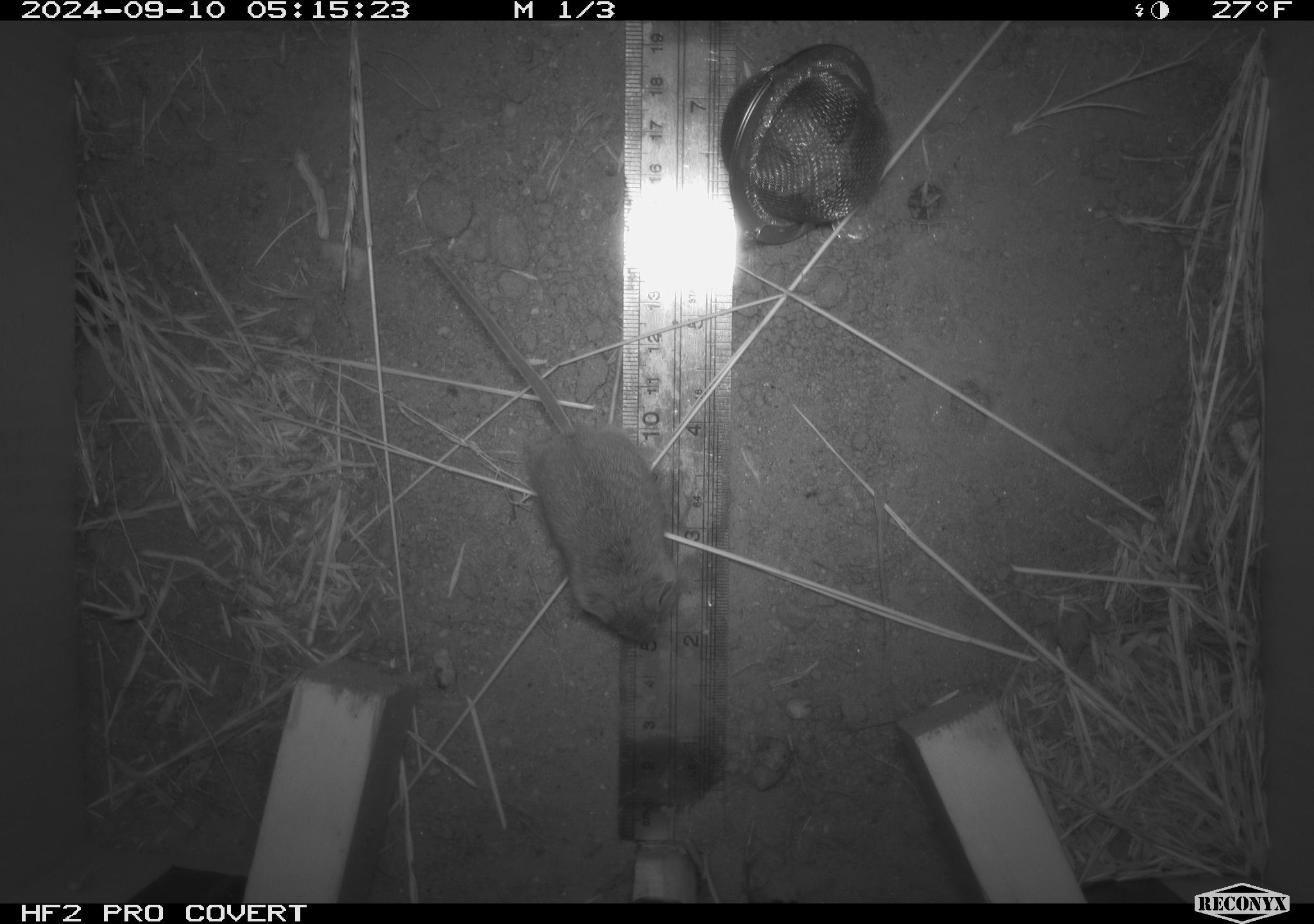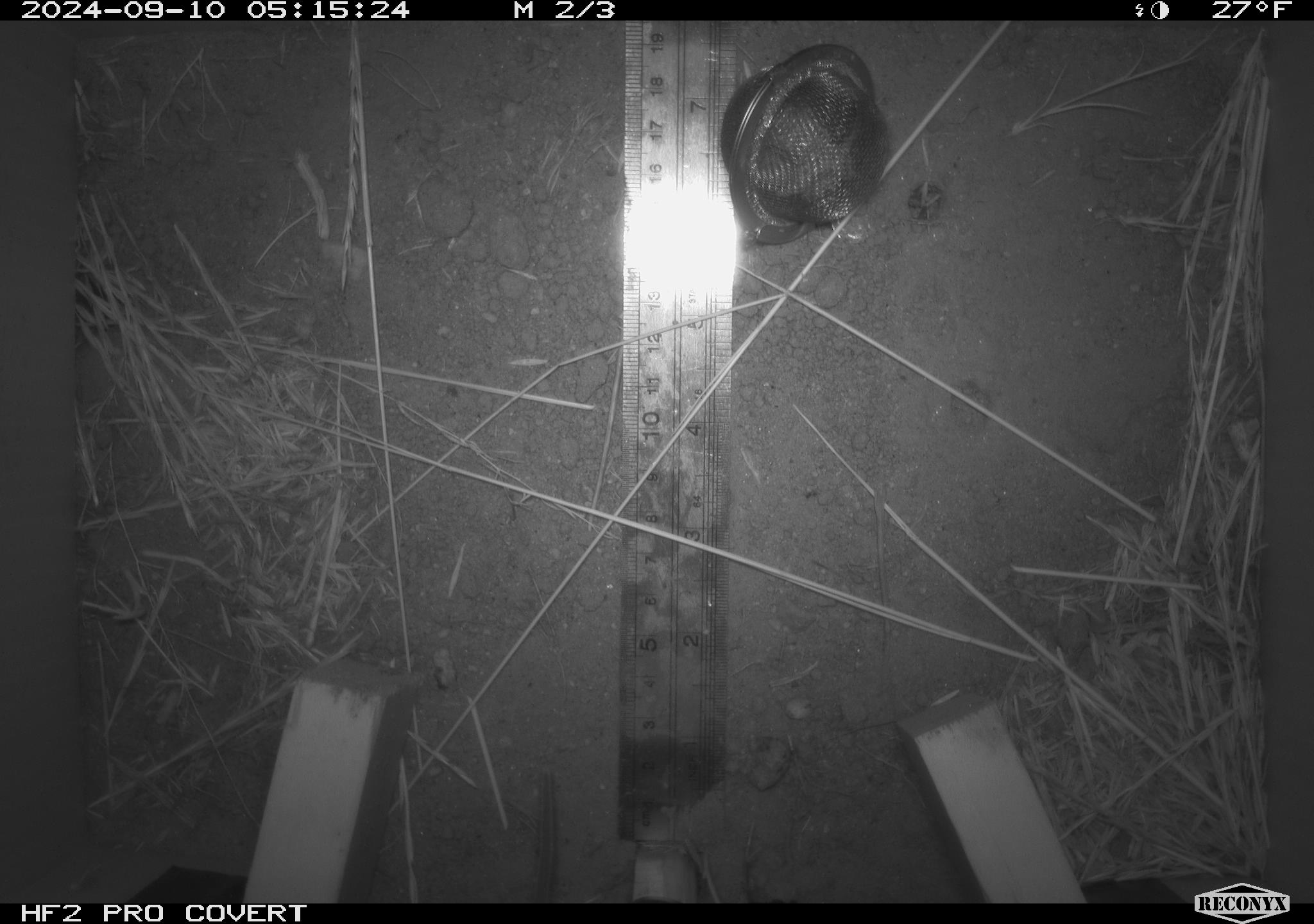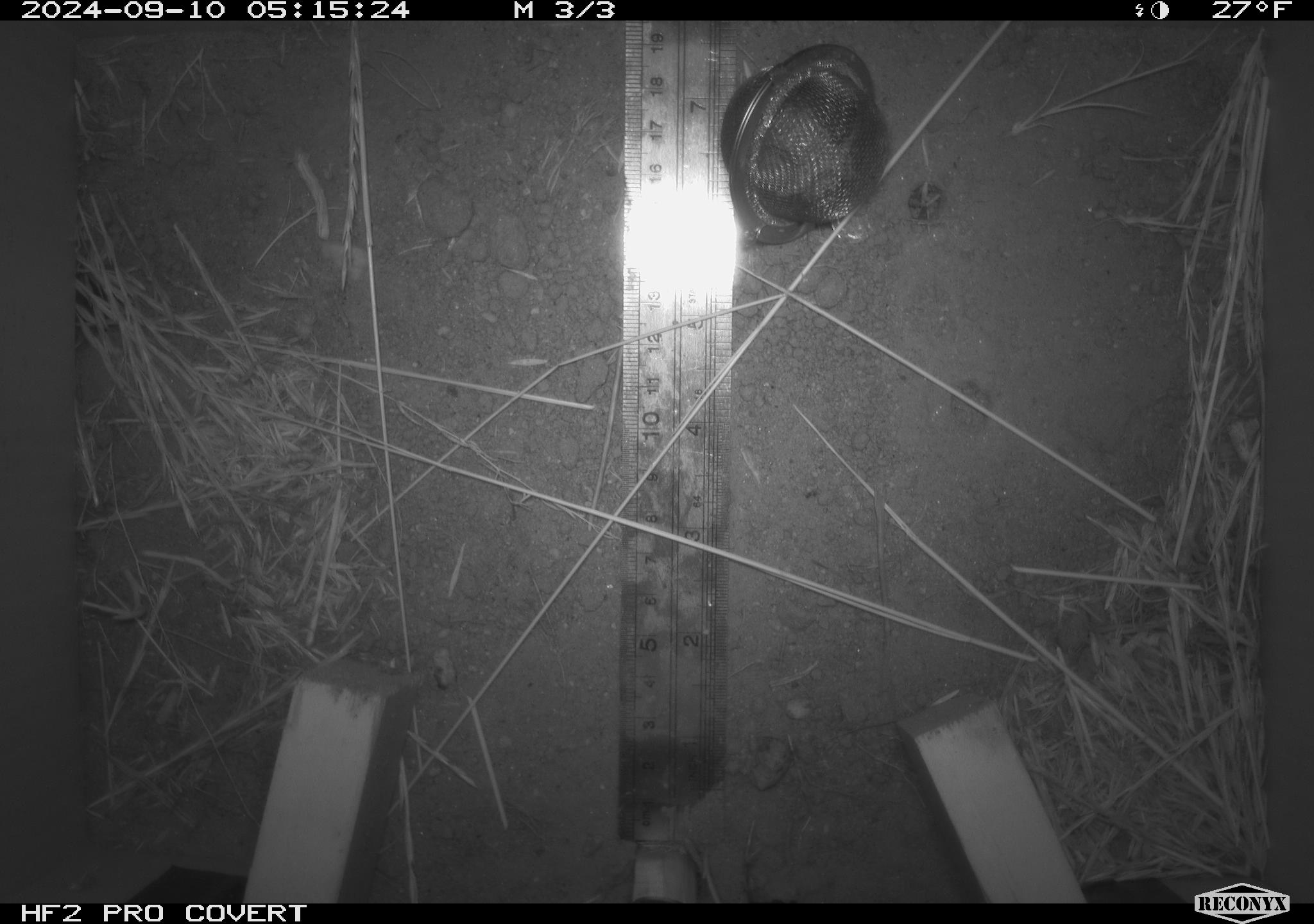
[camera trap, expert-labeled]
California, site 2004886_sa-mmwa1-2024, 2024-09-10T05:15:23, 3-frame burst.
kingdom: Animalia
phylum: Chordata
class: Mammalia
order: Rodentia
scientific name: Rodentia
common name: mouse species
Mouse species (Rodentia).